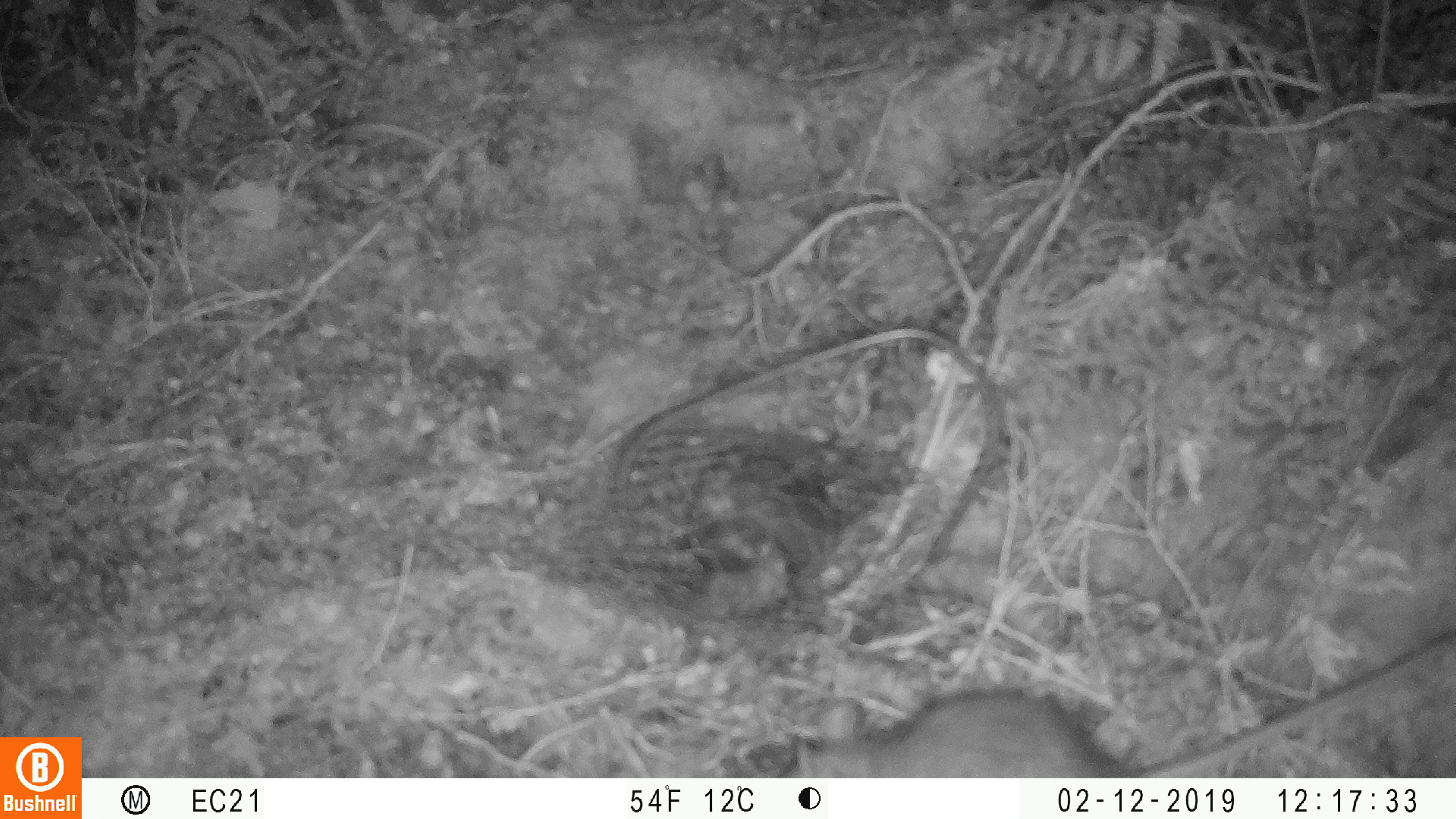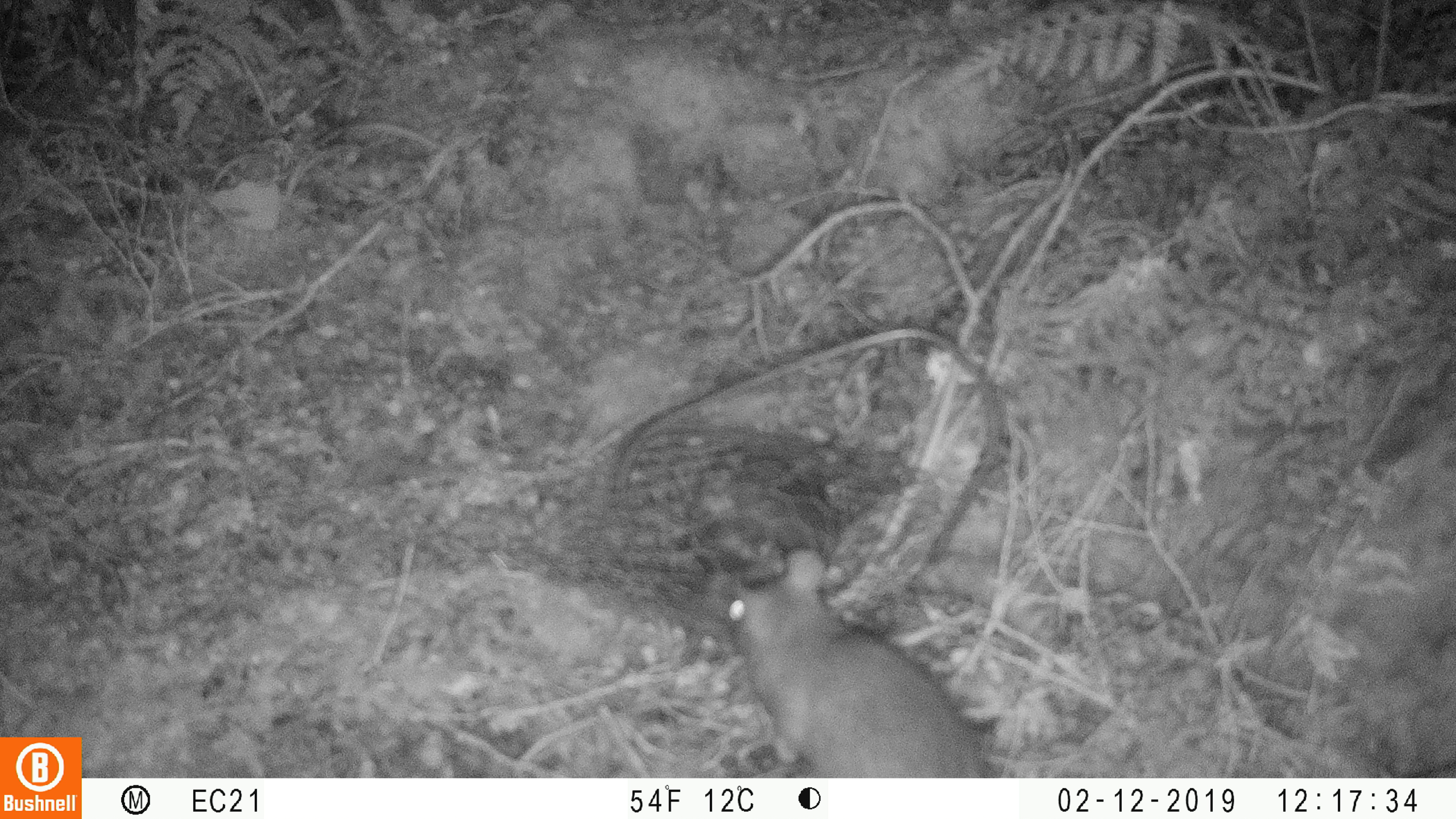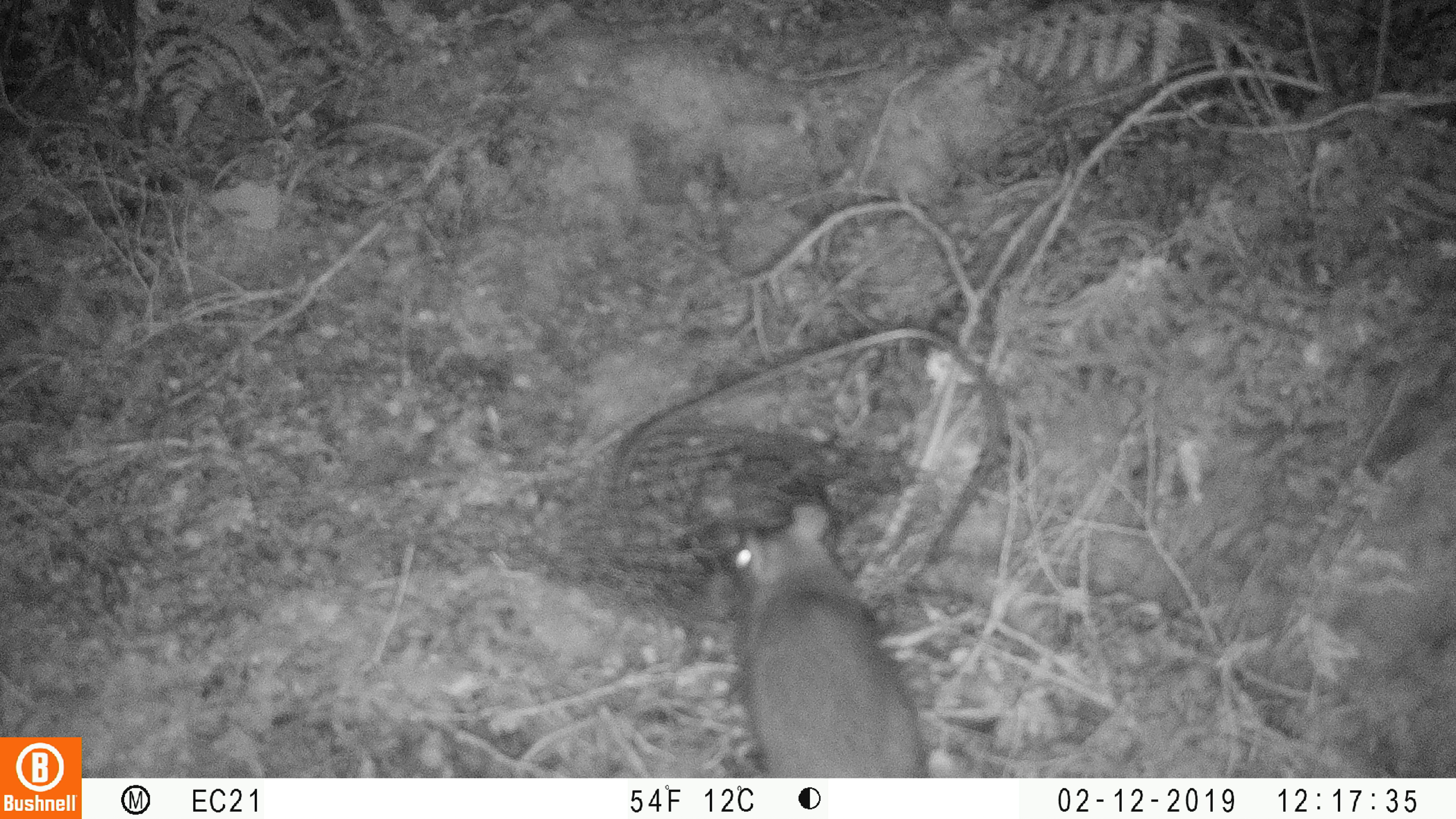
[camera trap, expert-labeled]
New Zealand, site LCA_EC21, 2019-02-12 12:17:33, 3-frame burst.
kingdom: Animalia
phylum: Chordata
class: Mammalia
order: Rodentia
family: Muridae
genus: Rattus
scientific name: Rattus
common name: rat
Rat (Rattus).